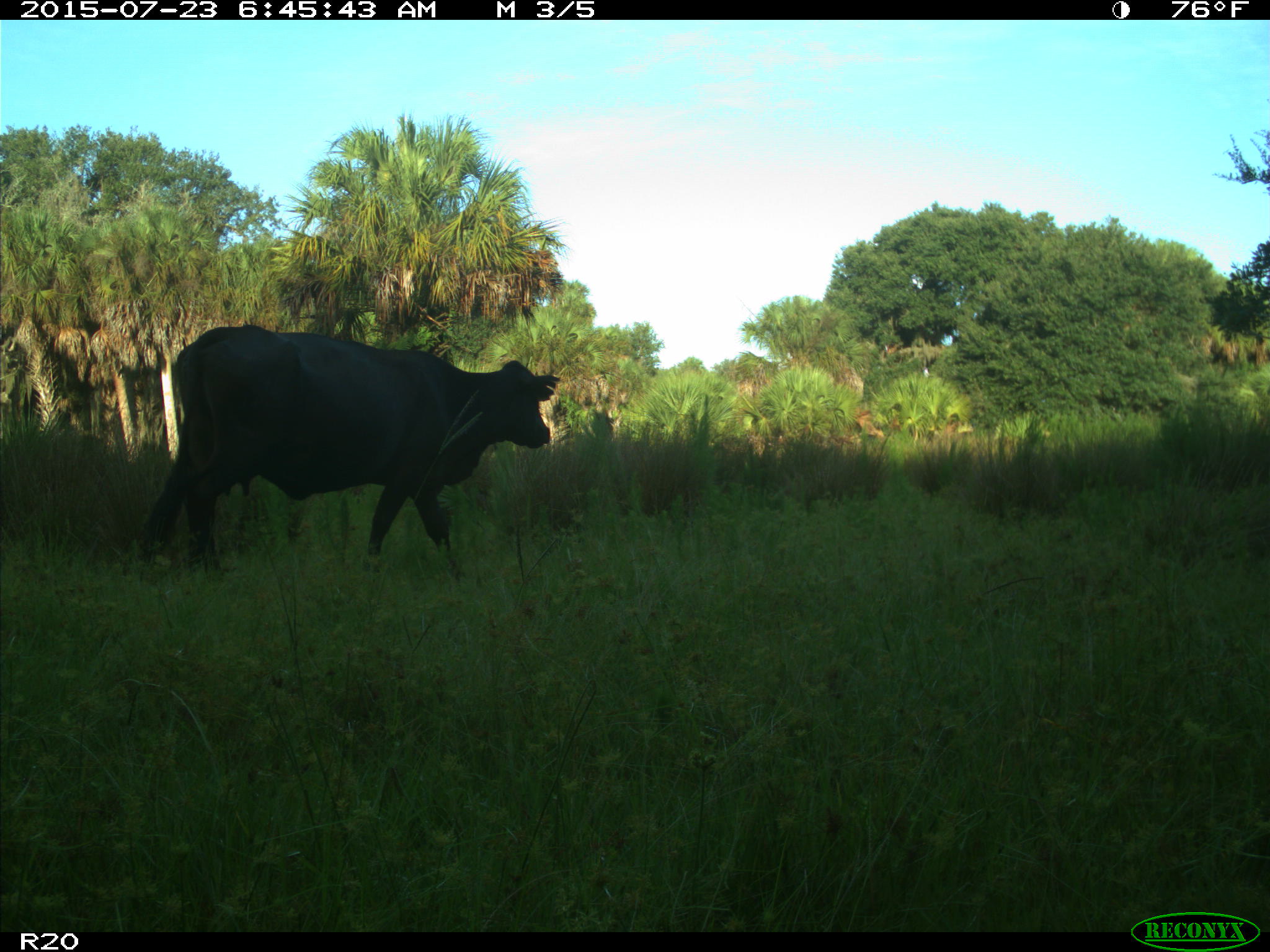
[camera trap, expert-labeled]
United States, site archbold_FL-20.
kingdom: Animalia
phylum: Chordata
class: Mammalia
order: Artiodactyla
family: Bovidae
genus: Bos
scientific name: Bos taurus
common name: domestic cow